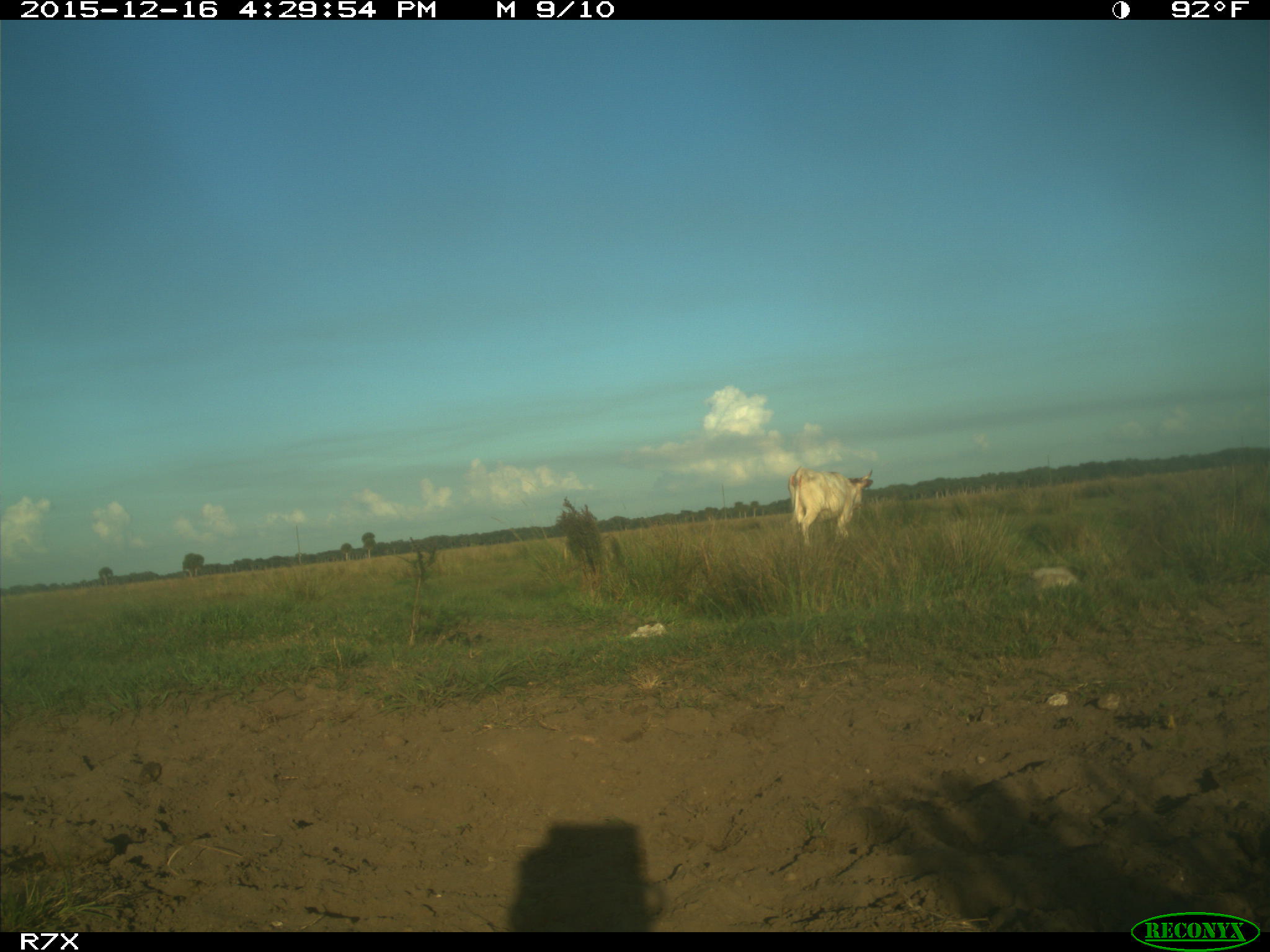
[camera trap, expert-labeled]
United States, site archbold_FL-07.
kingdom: Animalia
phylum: Chordata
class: Mammalia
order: Artiodactyla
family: Bovidae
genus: Bos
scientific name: Bos taurus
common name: domestic cow